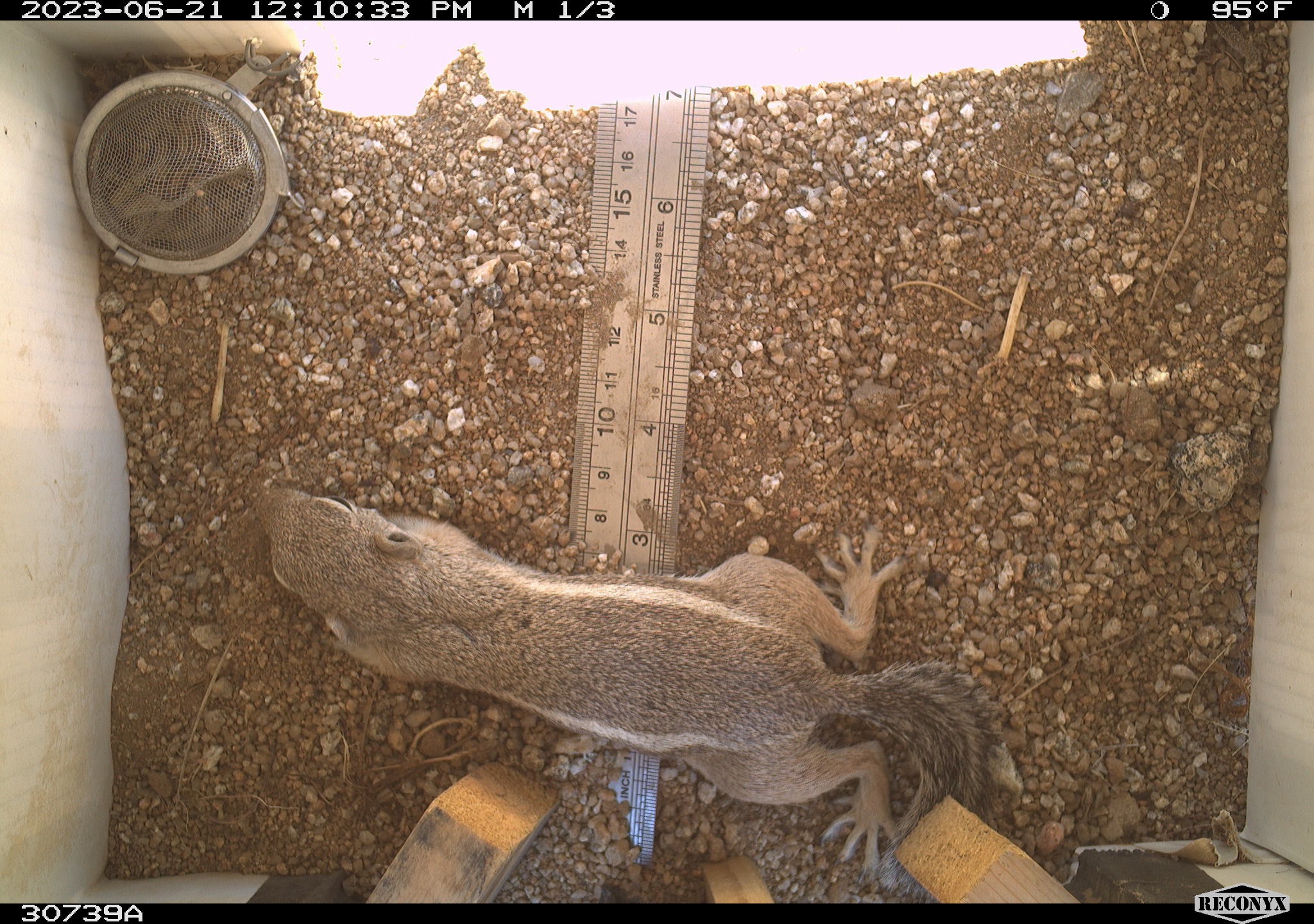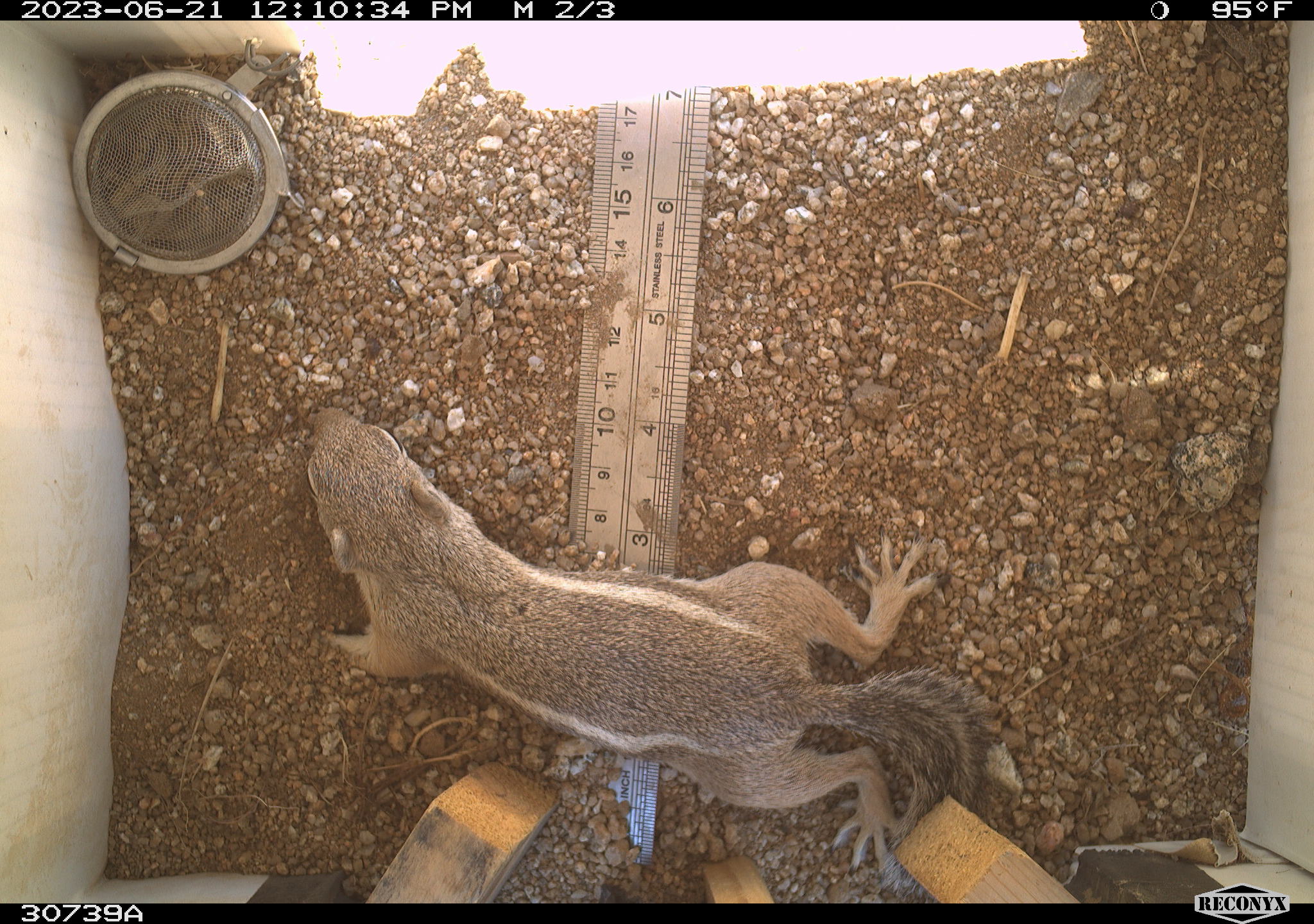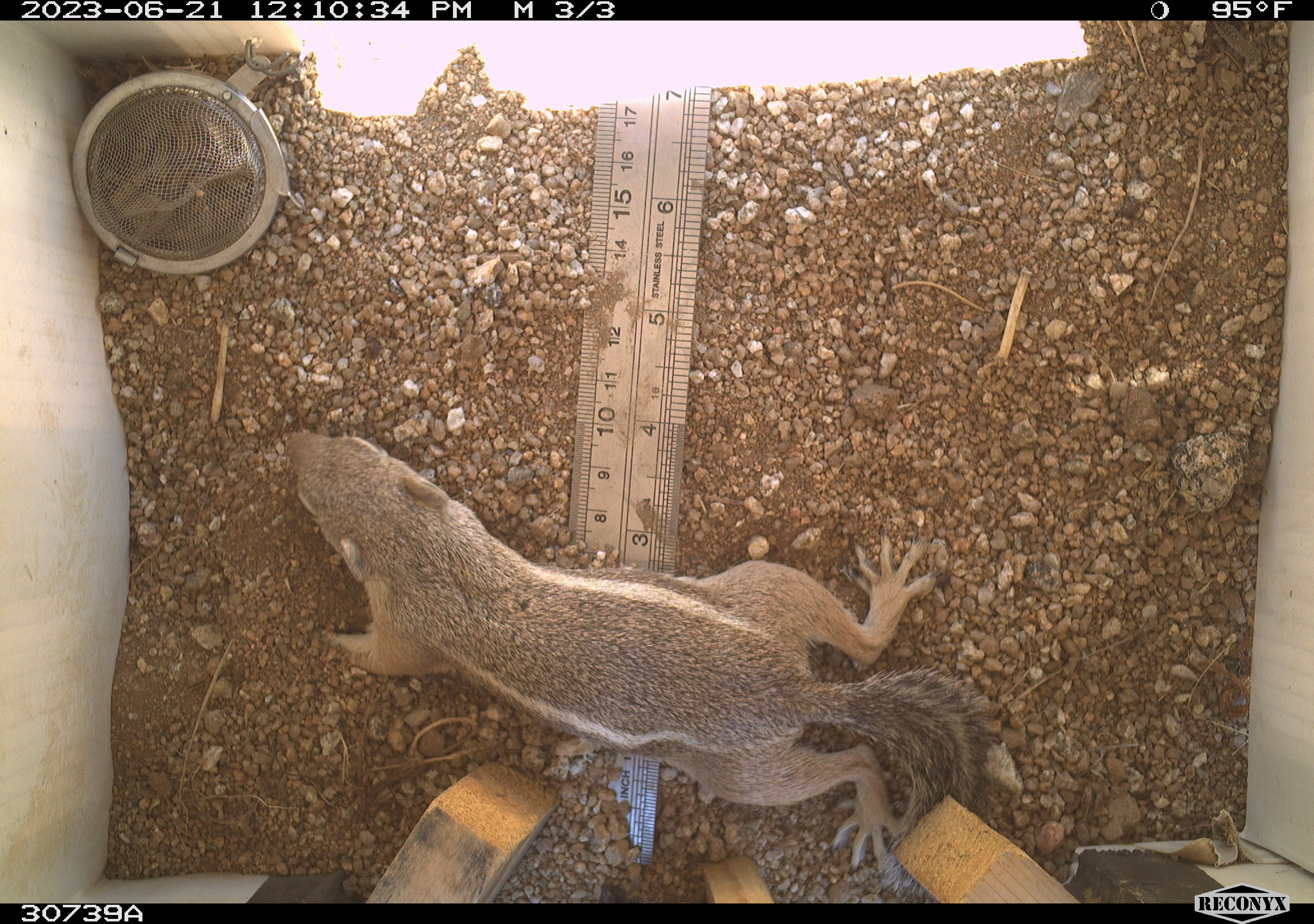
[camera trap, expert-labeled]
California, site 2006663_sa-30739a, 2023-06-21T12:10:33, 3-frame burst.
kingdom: Animalia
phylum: Chordata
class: Mammalia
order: Rodentia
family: Sciuridae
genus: Ammospermophilus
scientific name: Ammospermophilus leucurus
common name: white-tailed antelope squirrel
White-tailed antelope squirrel (Ammospermophilus leucurus).